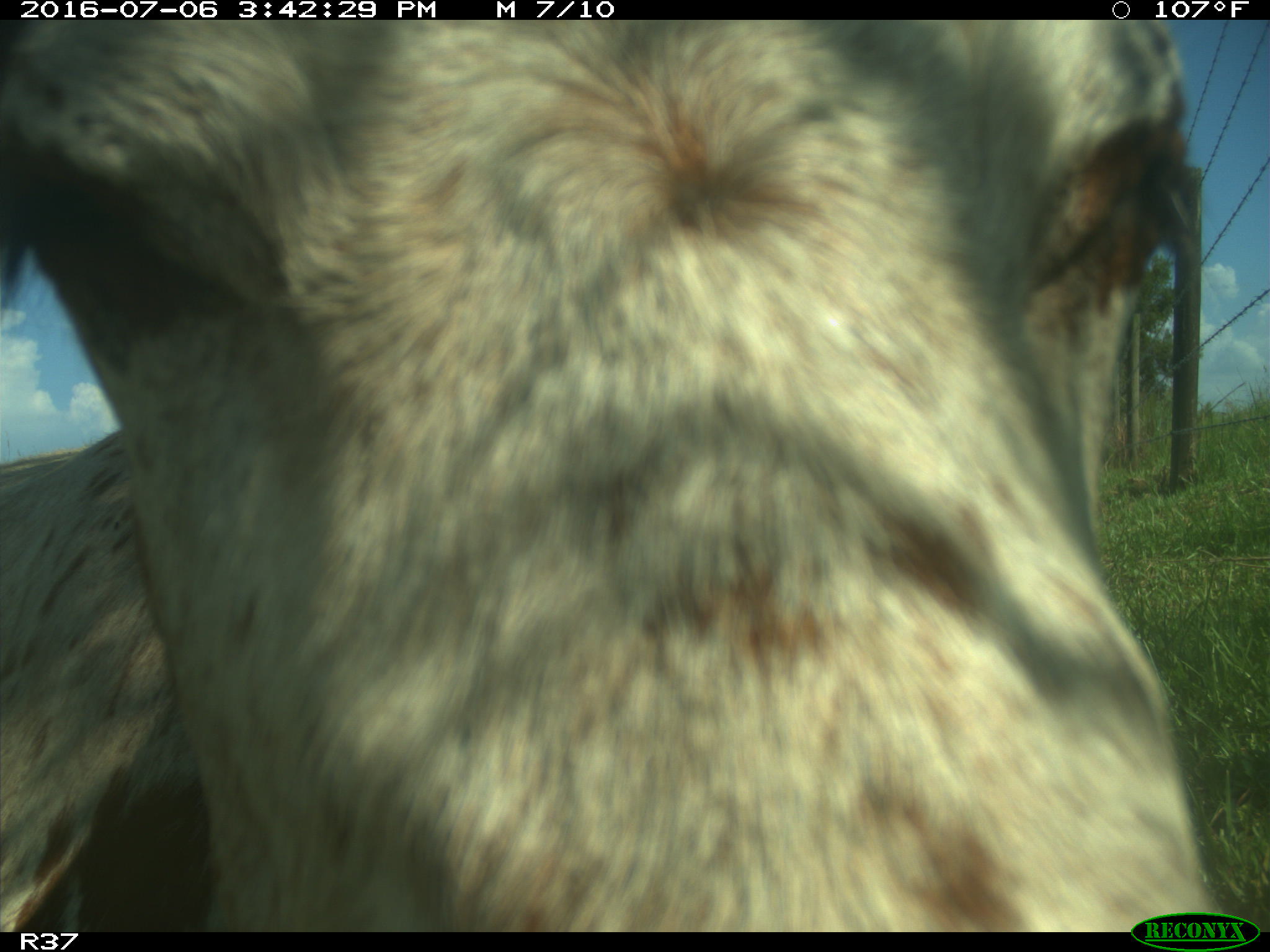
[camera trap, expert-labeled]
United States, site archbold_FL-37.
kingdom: Animalia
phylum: Chordata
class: Mammalia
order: Artiodactyla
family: Bovidae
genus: Bos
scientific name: Bos taurus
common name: domestic cow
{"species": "Bos taurus (domestic cow)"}